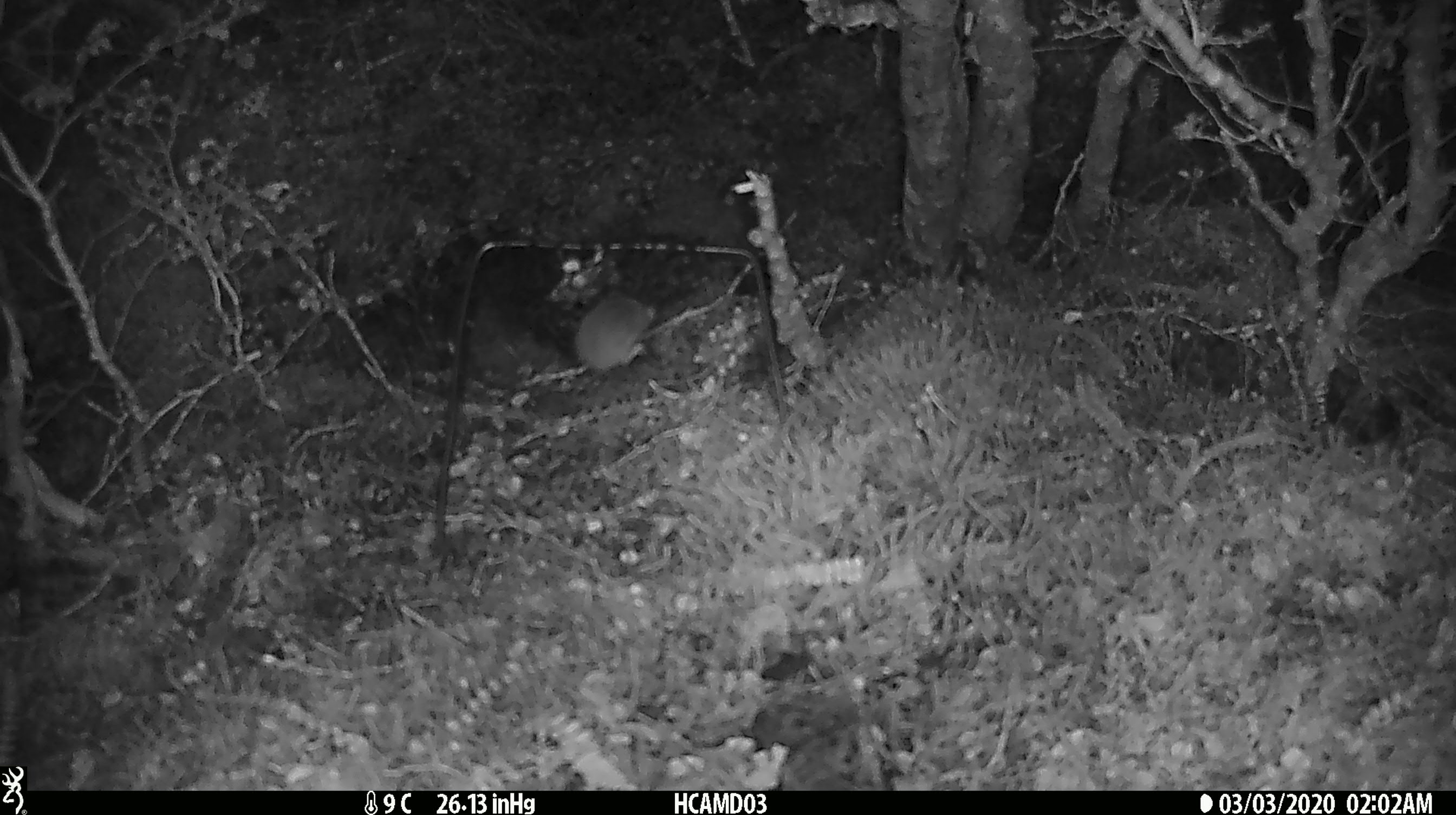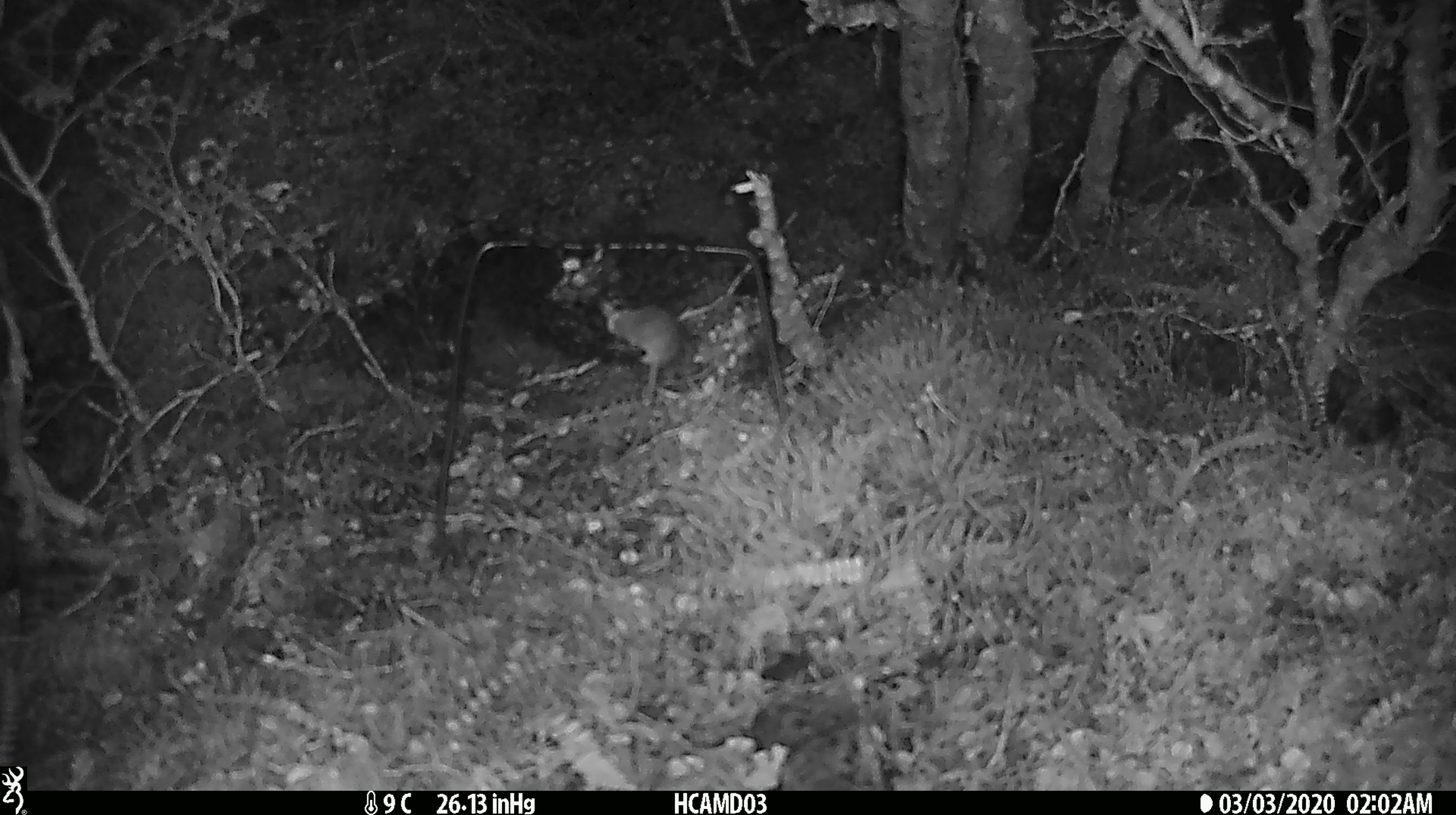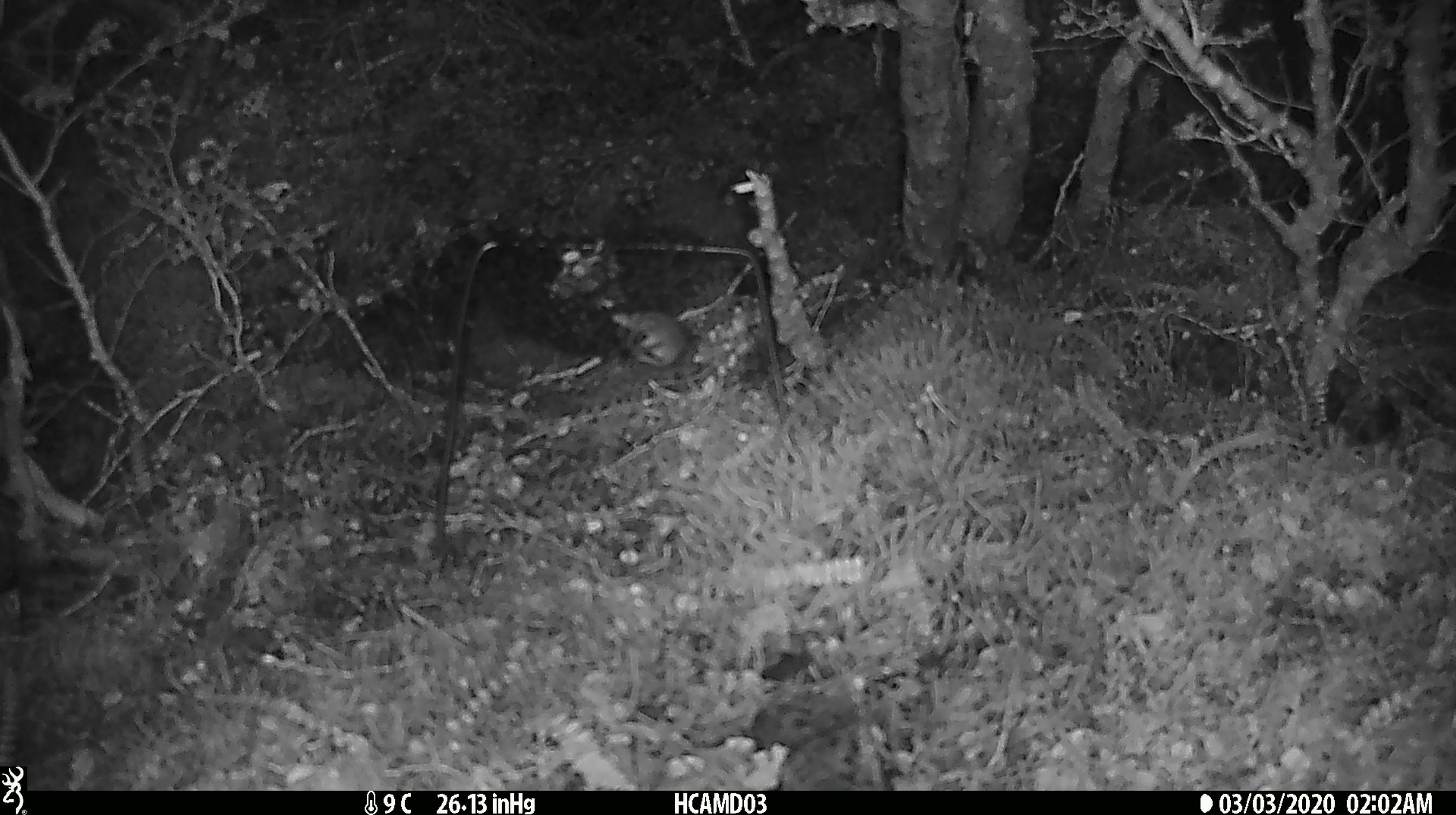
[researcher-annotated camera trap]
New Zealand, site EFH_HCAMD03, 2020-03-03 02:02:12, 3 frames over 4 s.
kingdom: Animalia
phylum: Chordata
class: Mammalia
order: Rodentia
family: Muridae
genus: Mus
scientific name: Mus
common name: mouse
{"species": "mouse (Mus)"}